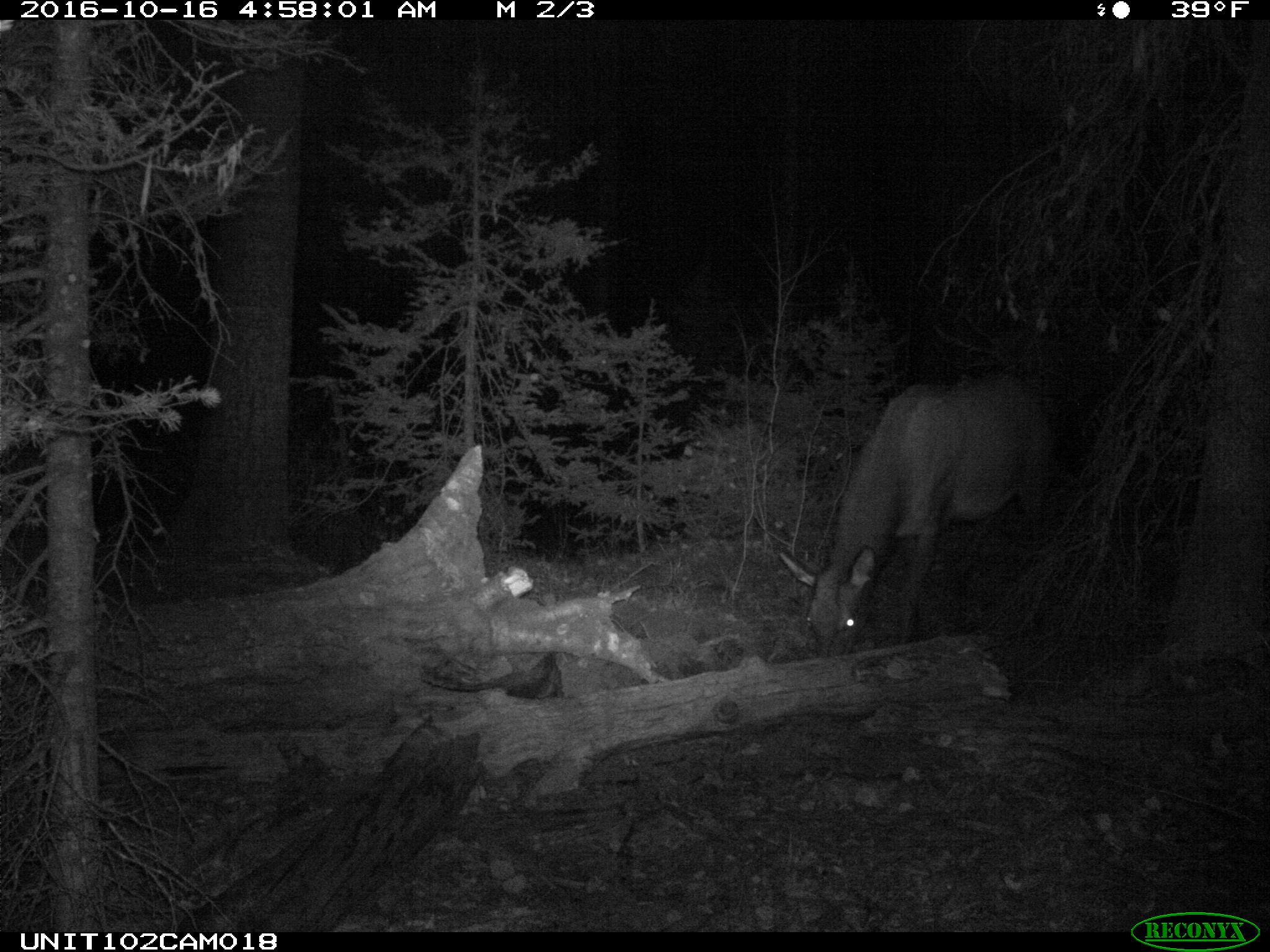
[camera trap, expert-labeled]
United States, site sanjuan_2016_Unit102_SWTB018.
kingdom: Animalia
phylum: Chordata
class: Mammalia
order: Artiodactyla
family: Cervidae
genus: Cervus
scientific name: Cervus elaphus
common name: red deer